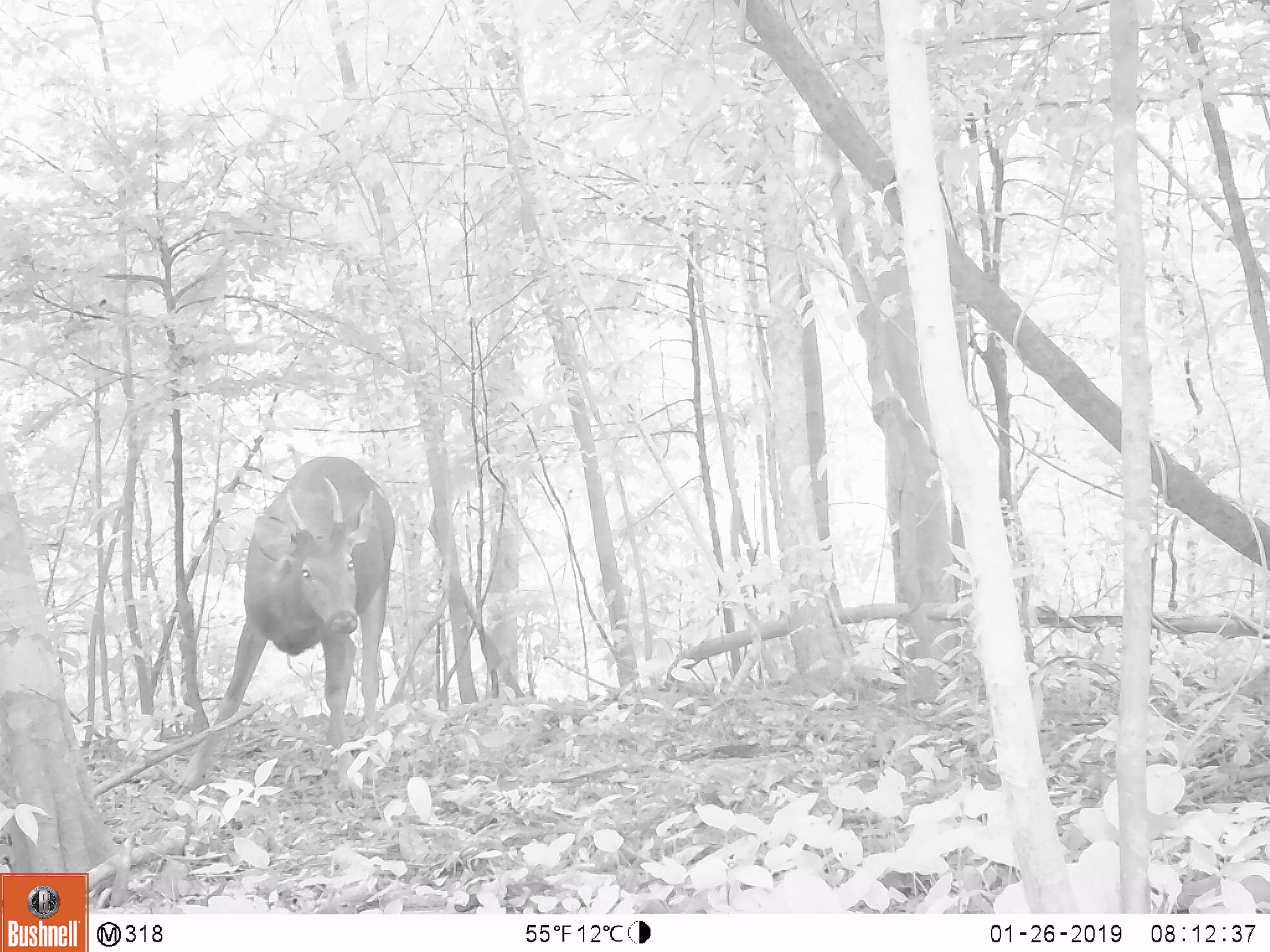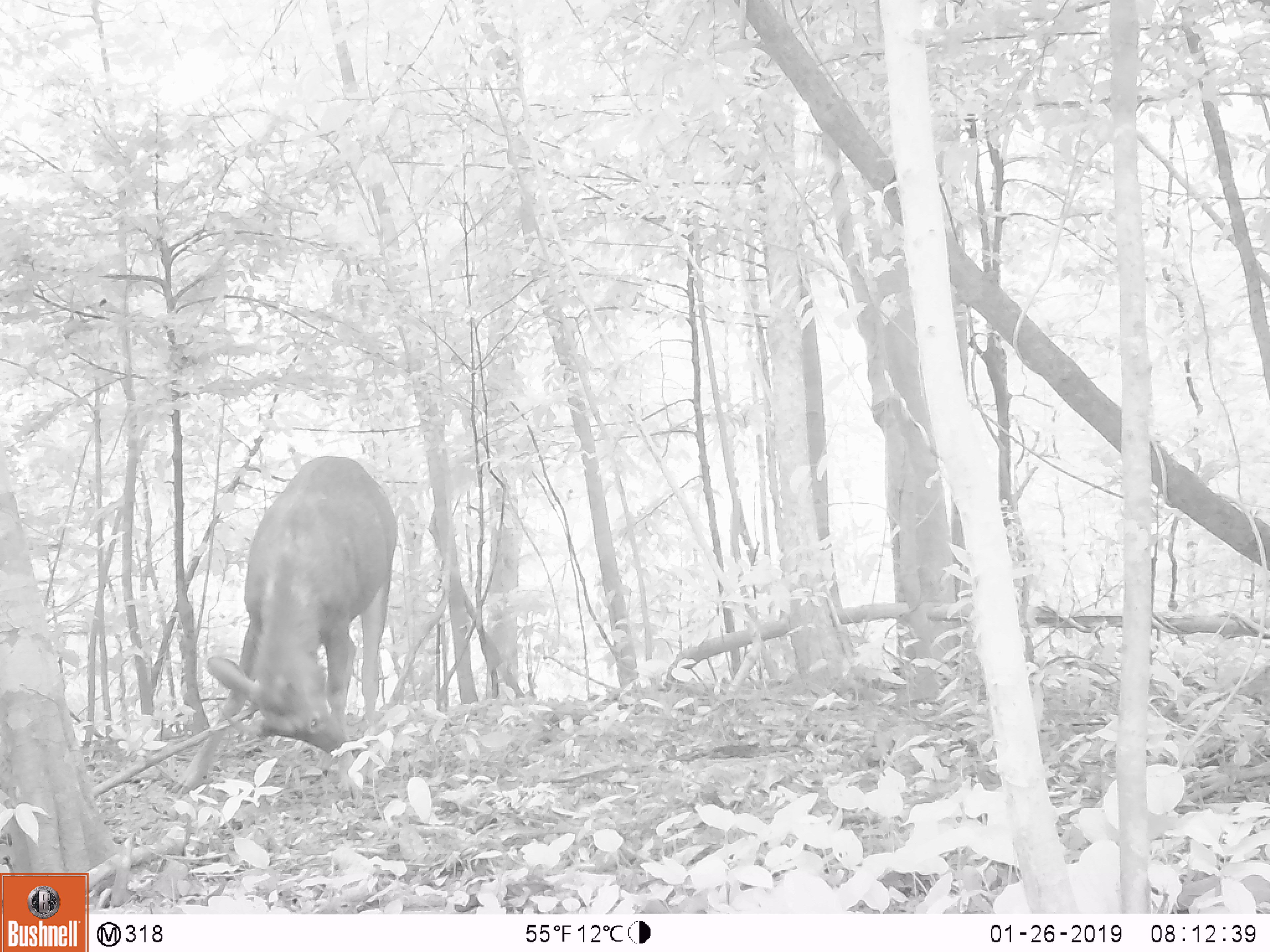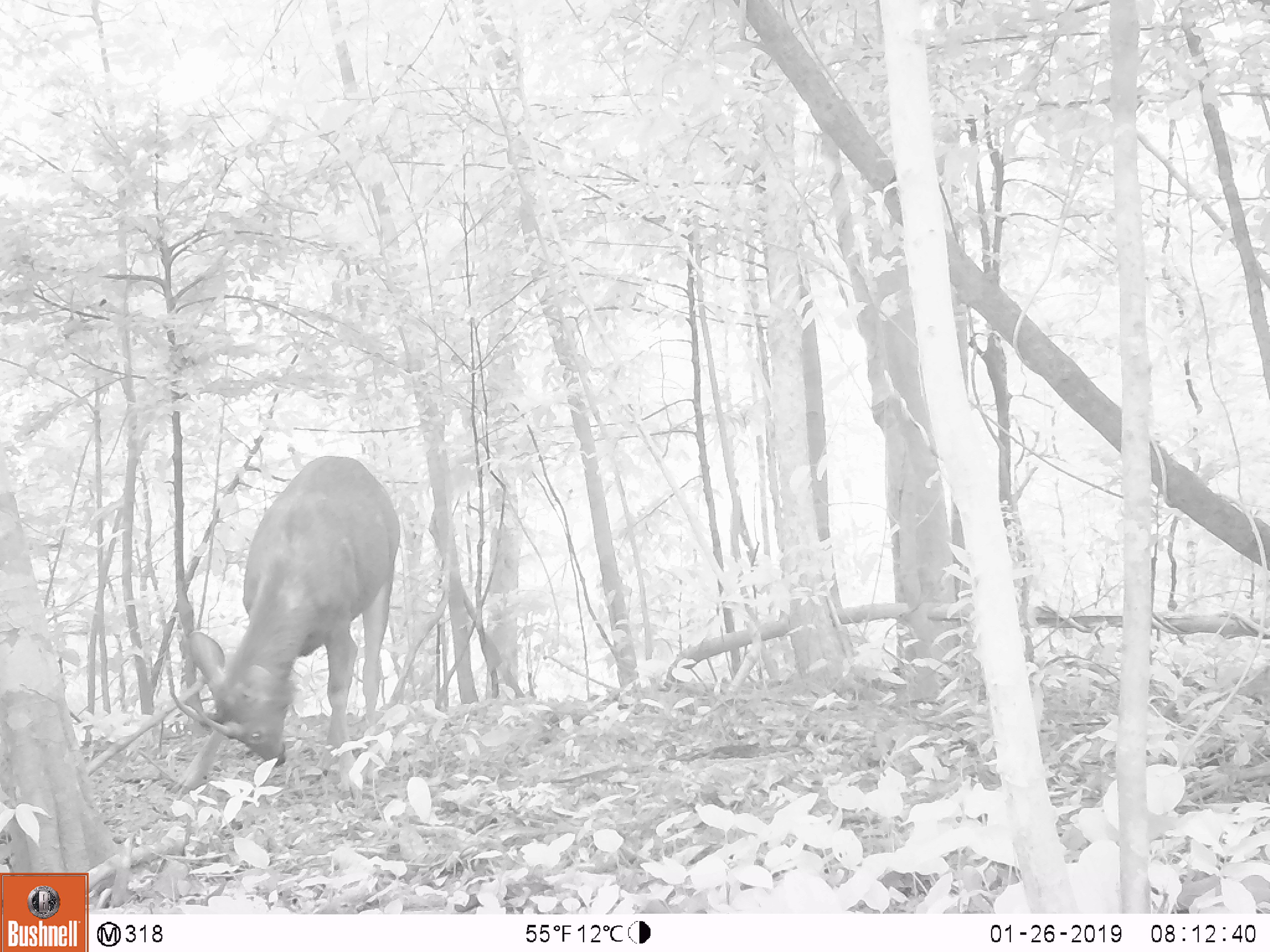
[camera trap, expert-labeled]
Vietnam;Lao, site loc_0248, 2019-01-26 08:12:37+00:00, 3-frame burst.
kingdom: Animalia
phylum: Chordata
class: Mammalia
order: Artiodactyla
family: Cervidae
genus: Rusa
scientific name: Rusa unicolor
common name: sambar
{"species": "sambar (Rusa unicolor)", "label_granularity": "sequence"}